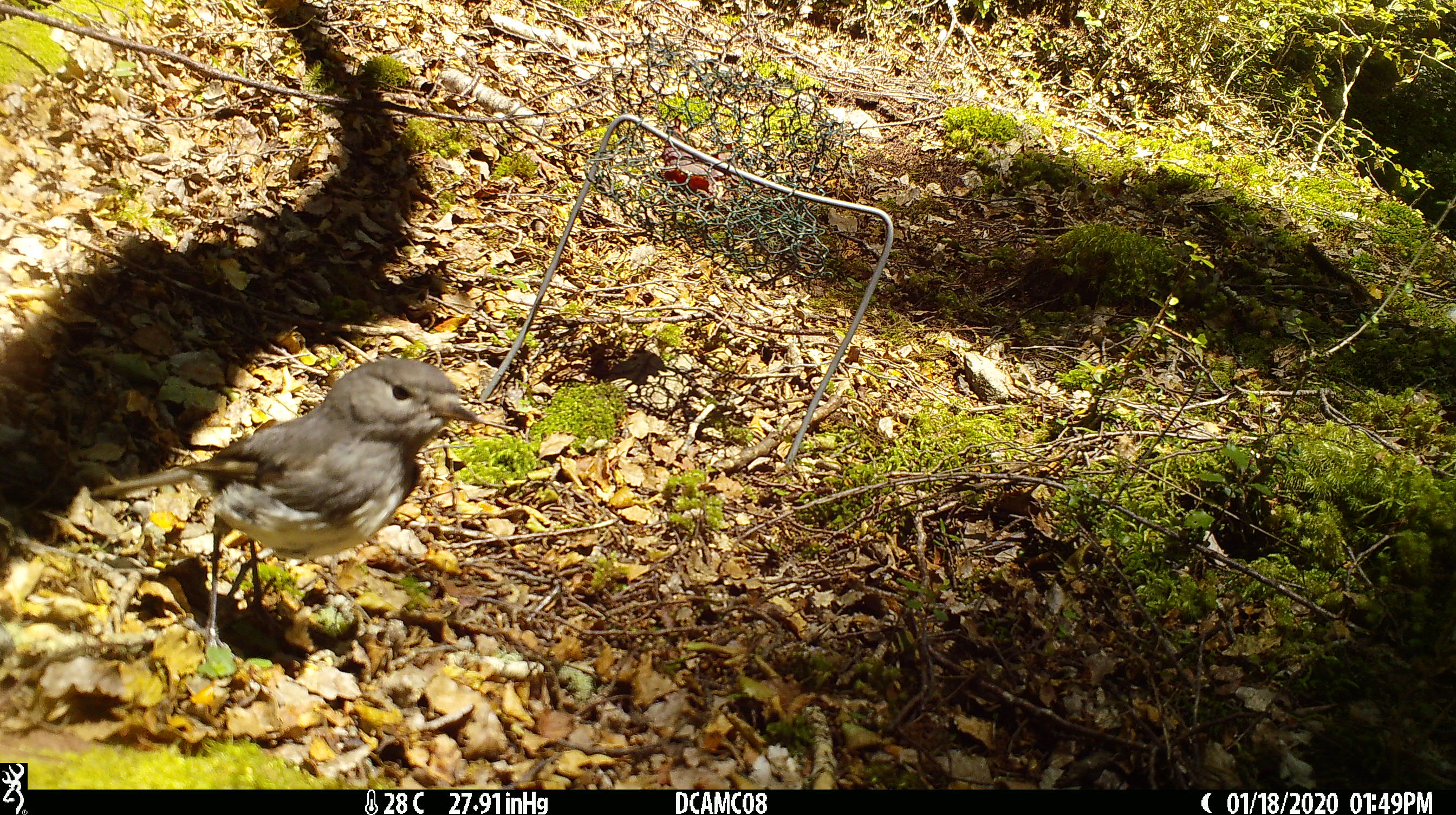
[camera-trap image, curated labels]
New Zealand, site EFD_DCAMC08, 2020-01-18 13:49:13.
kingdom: Animalia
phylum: Chordata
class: Aves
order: Passeriformes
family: Petroicidae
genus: Petroica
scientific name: Petroica australis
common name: new zealand robin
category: robin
Robin (new zealand robin) (Petroica australis).